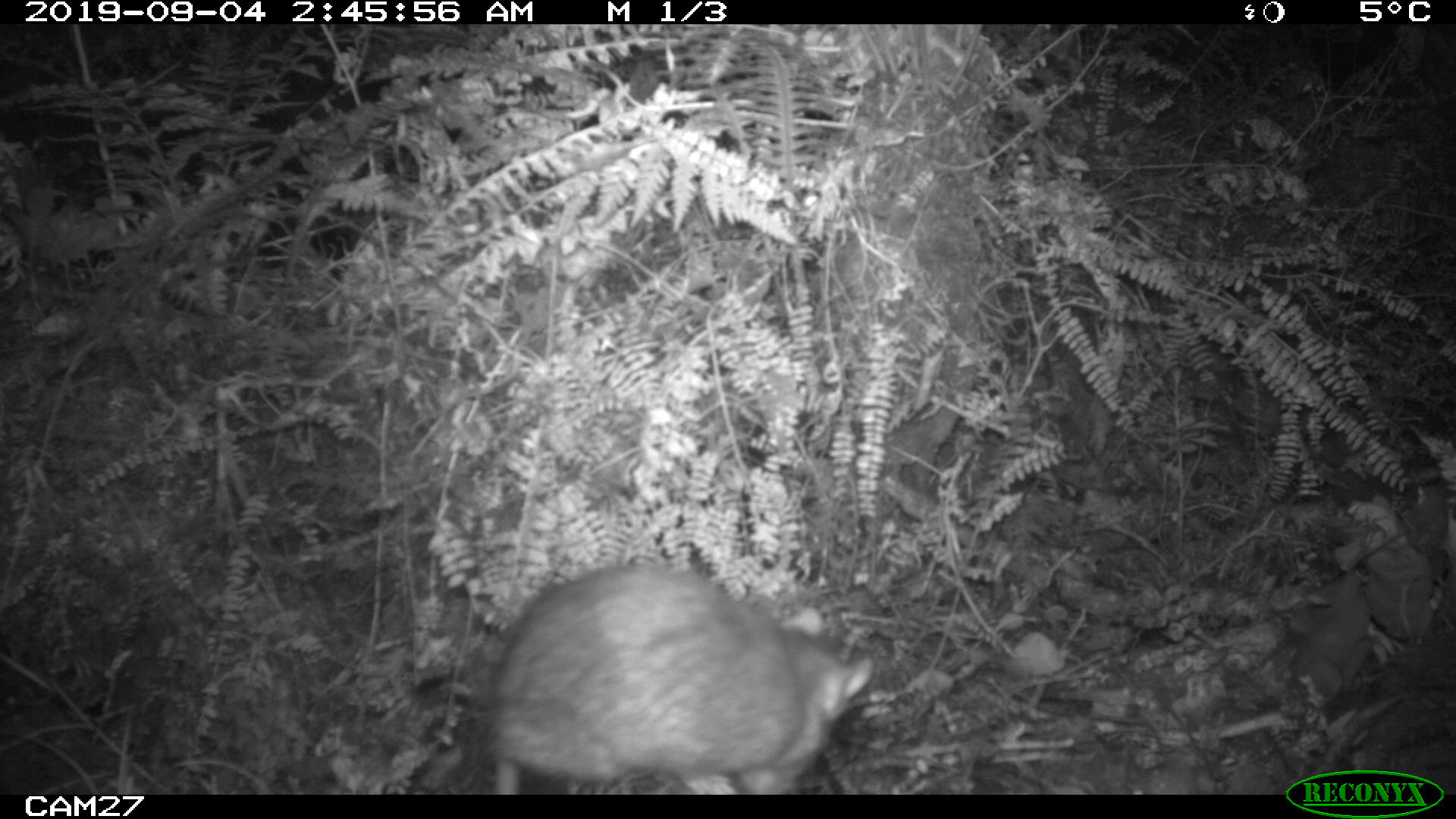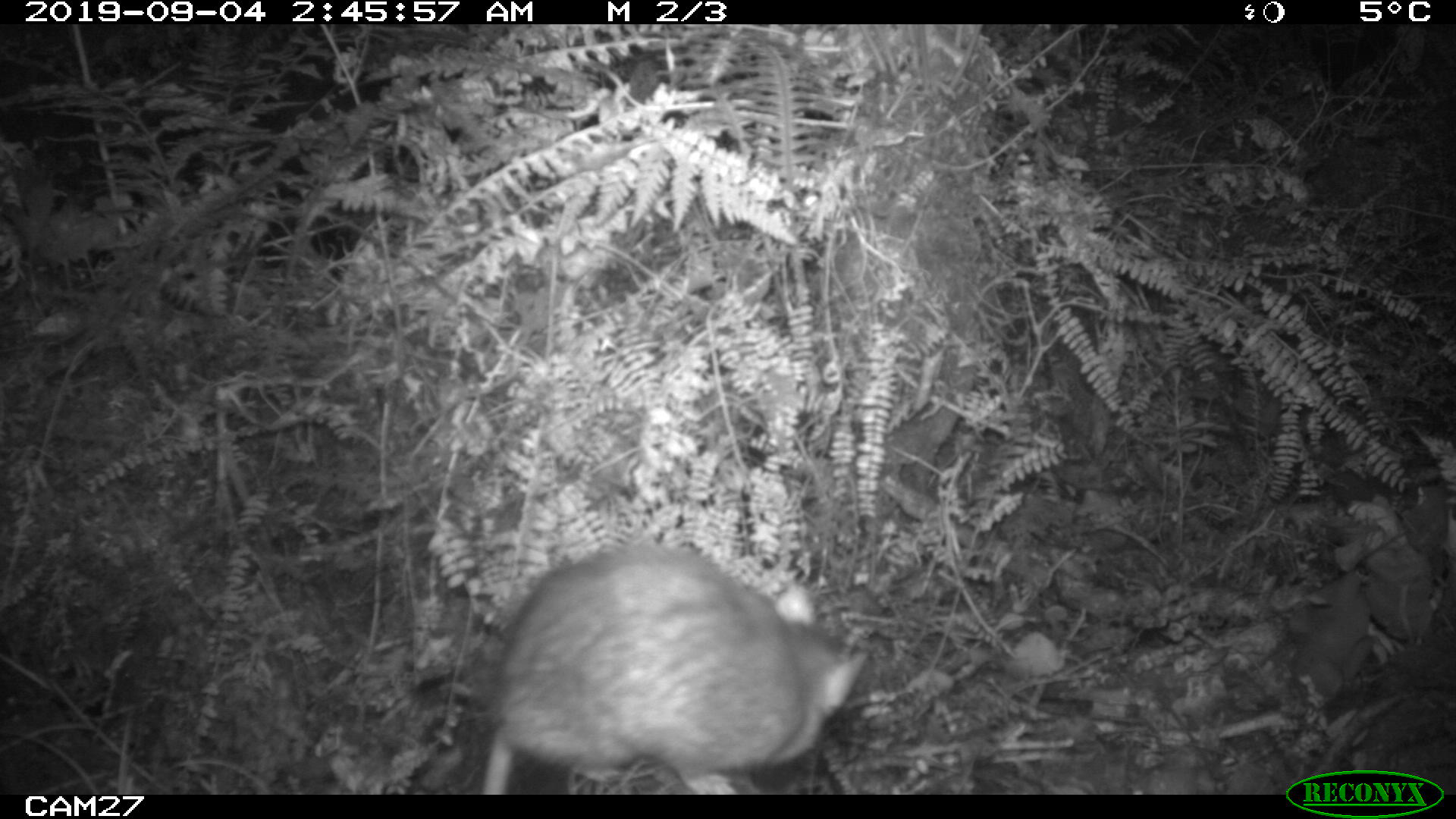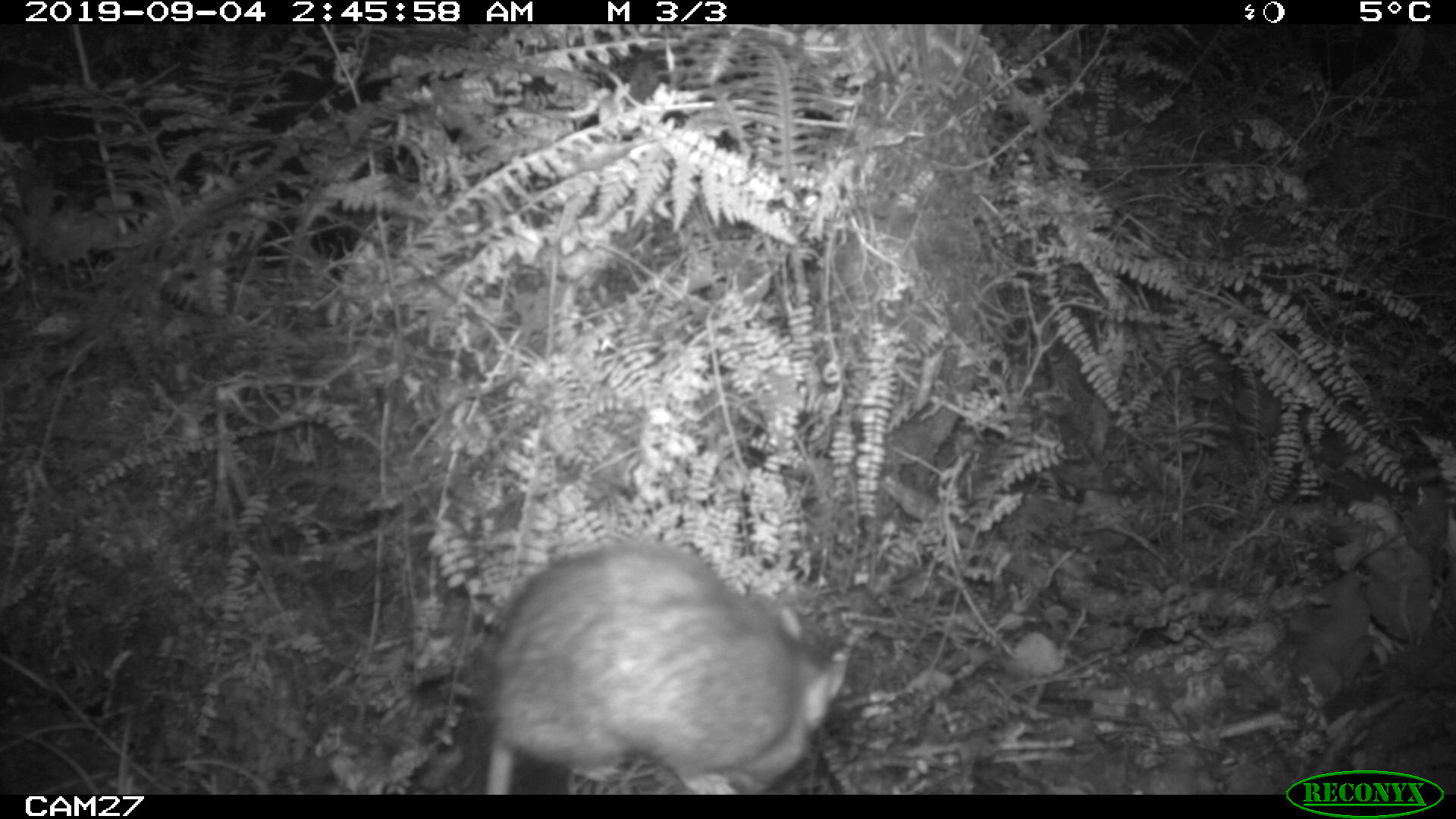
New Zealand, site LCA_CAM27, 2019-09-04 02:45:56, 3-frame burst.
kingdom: Animalia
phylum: Chordata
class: Mammalia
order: Rodentia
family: Muridae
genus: Rattus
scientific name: Rattus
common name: rat